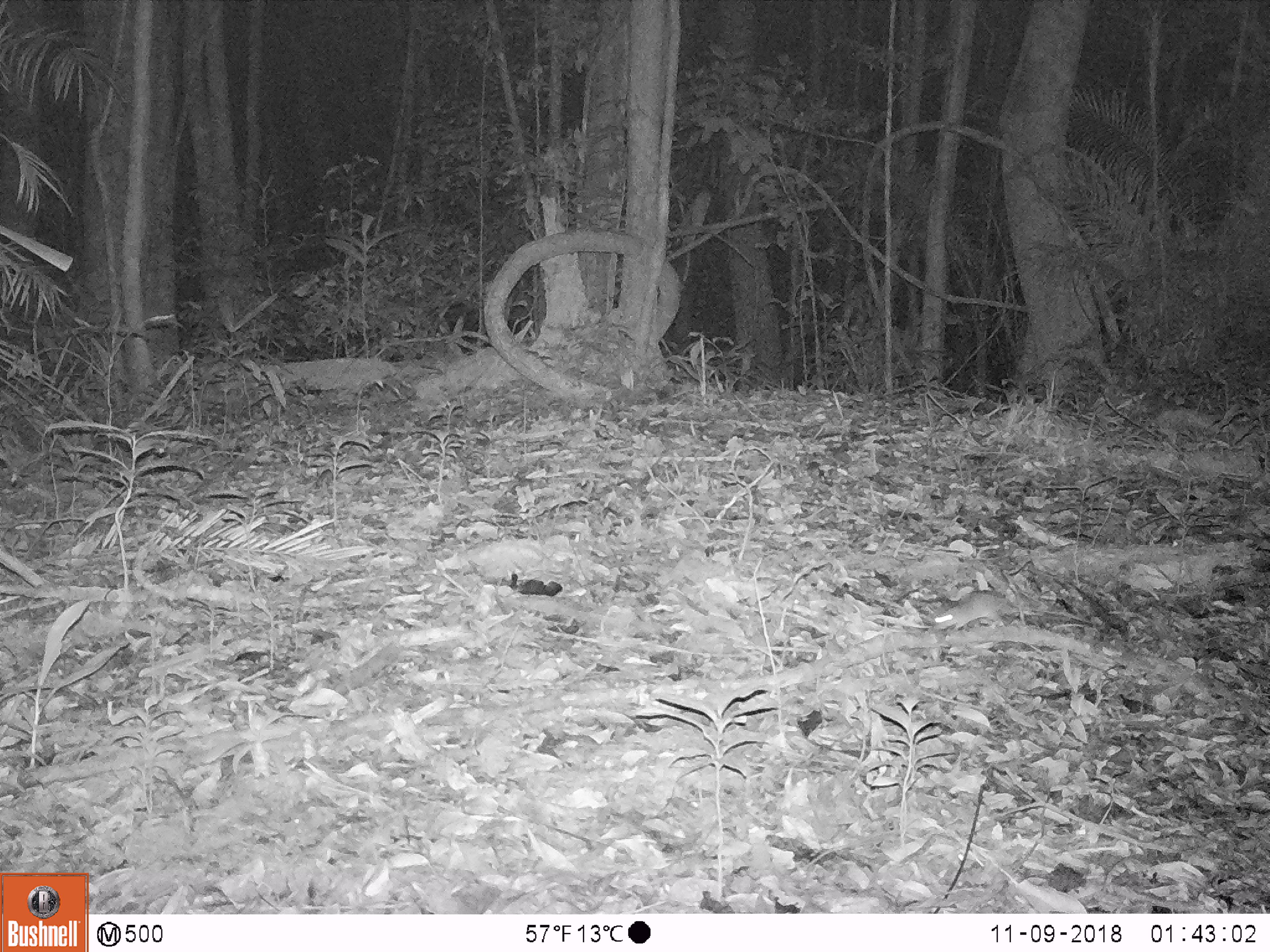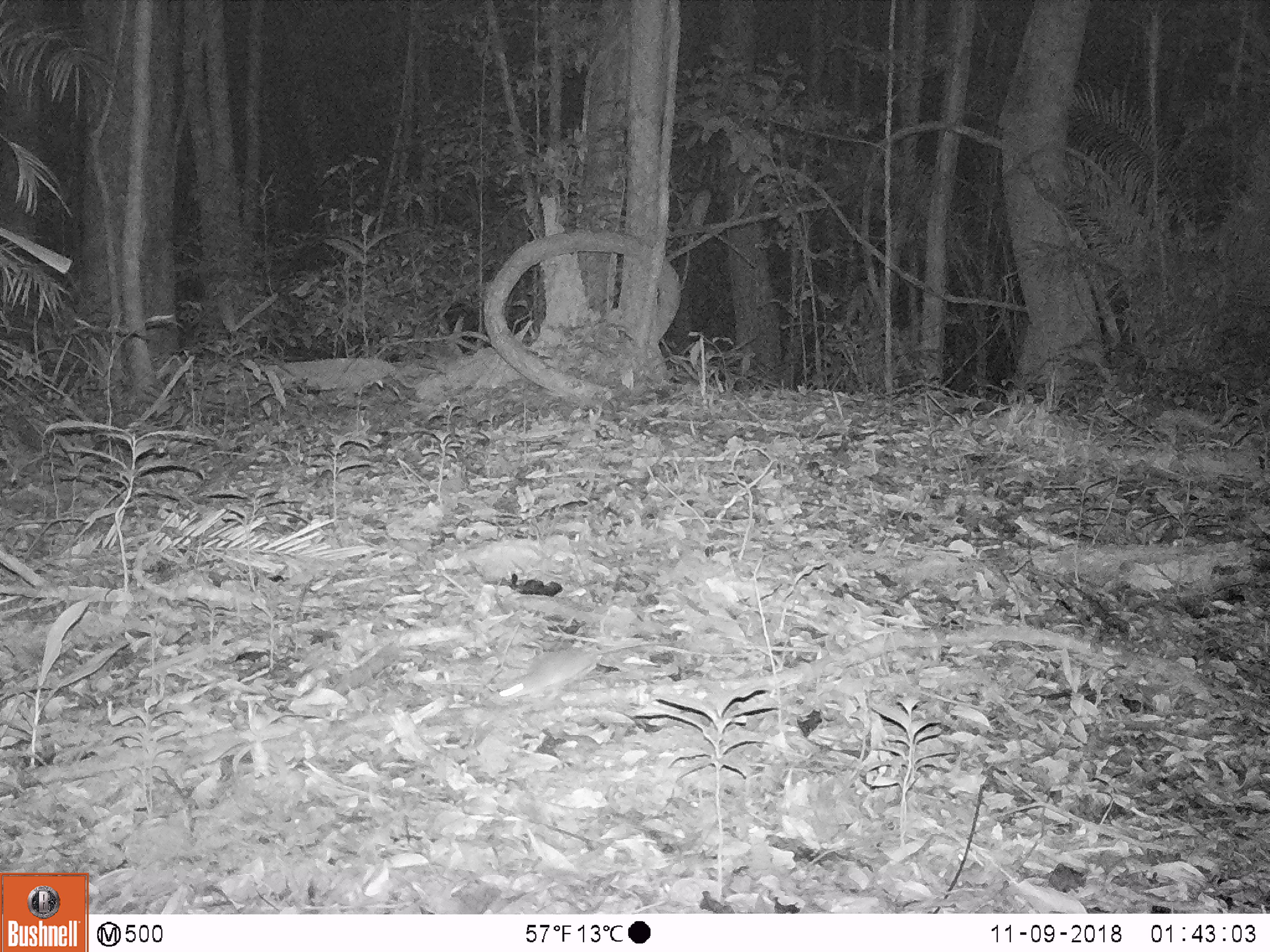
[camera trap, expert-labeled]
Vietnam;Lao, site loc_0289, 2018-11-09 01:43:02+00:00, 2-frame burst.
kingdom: Animalia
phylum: Chordata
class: Mammalia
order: Rodentia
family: Muridae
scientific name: Muridae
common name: old-world mice and rats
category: unidentified murid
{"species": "unidentified murid (old-world mice and rats) (Muridae)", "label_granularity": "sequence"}